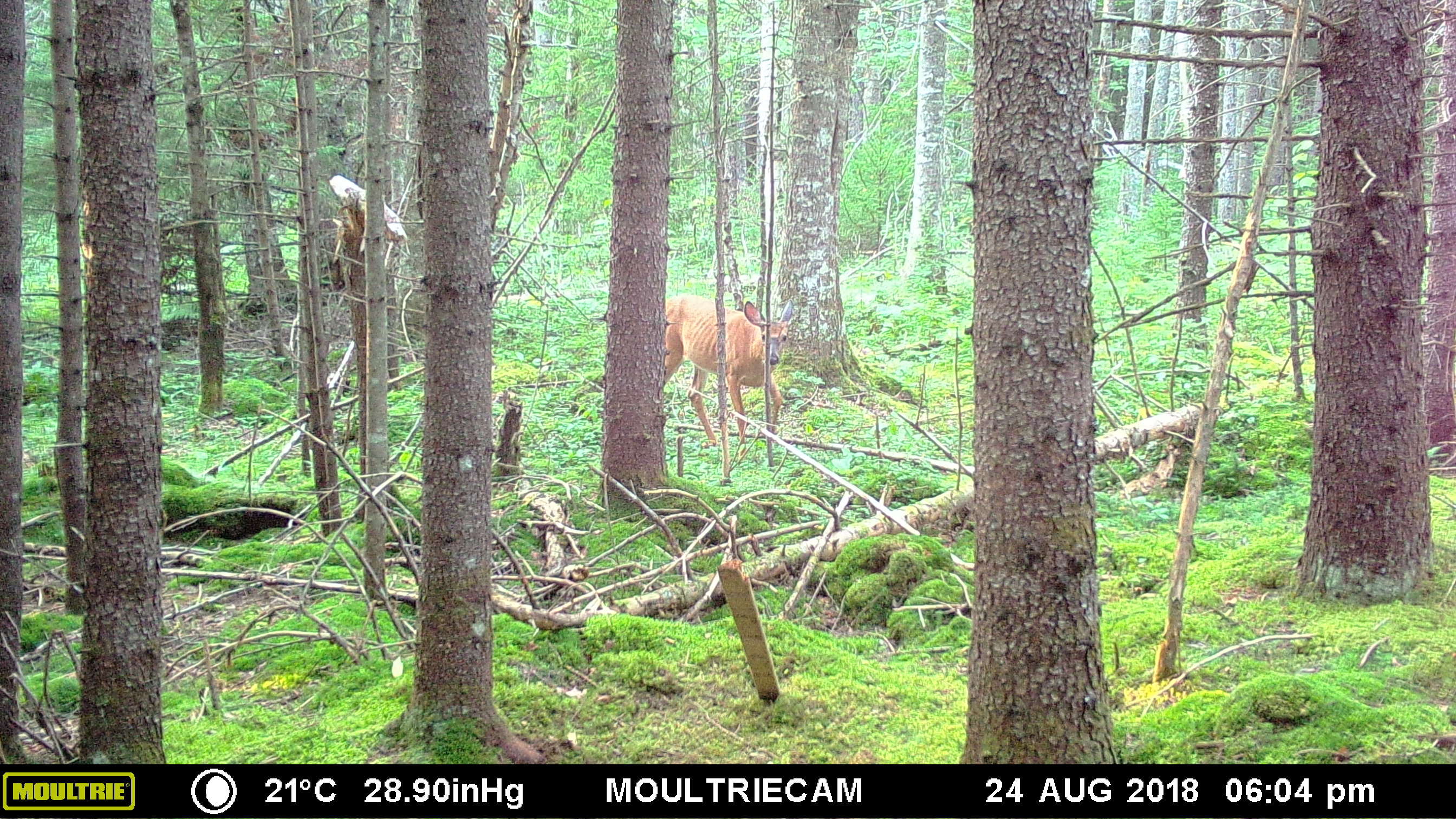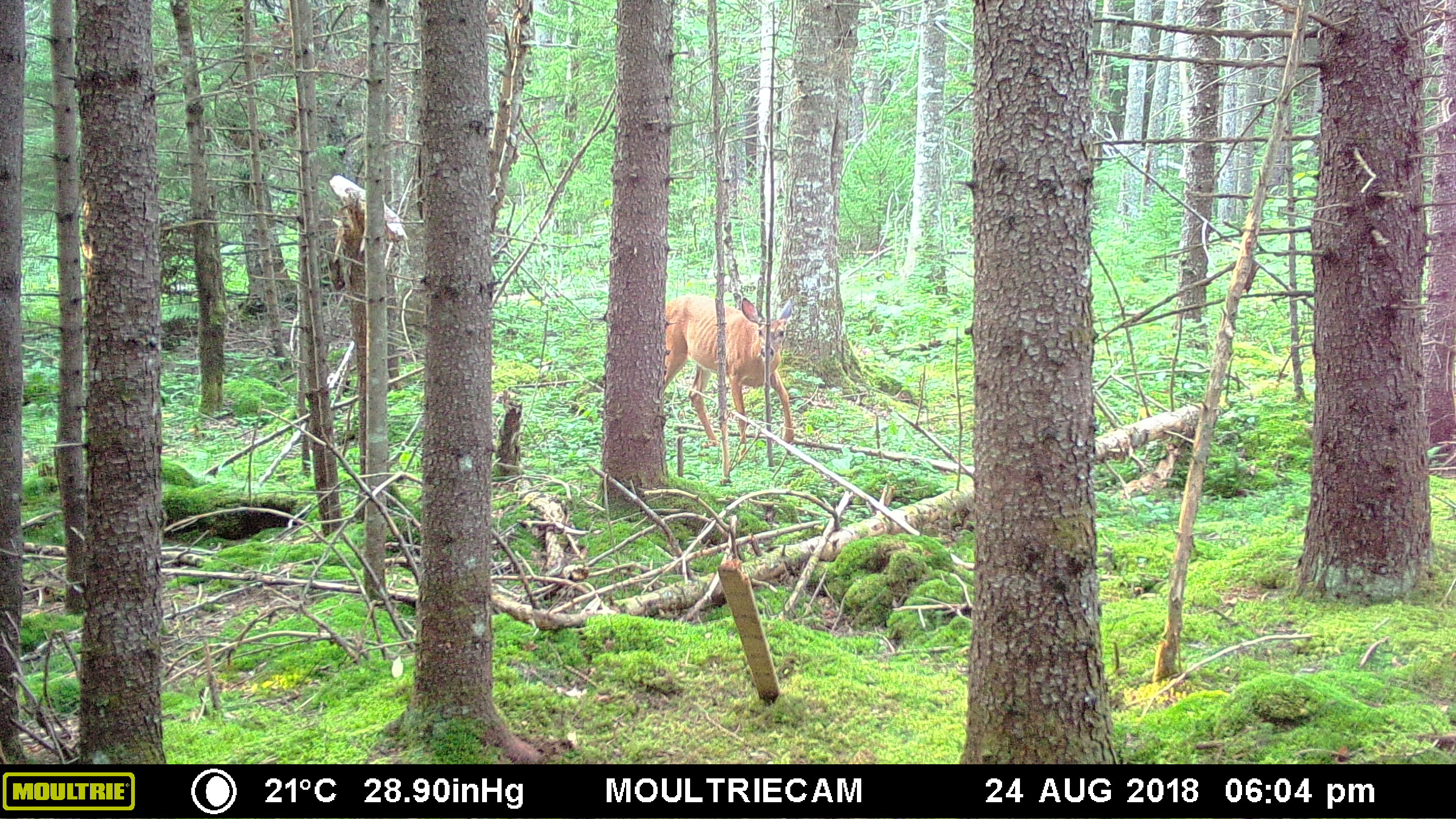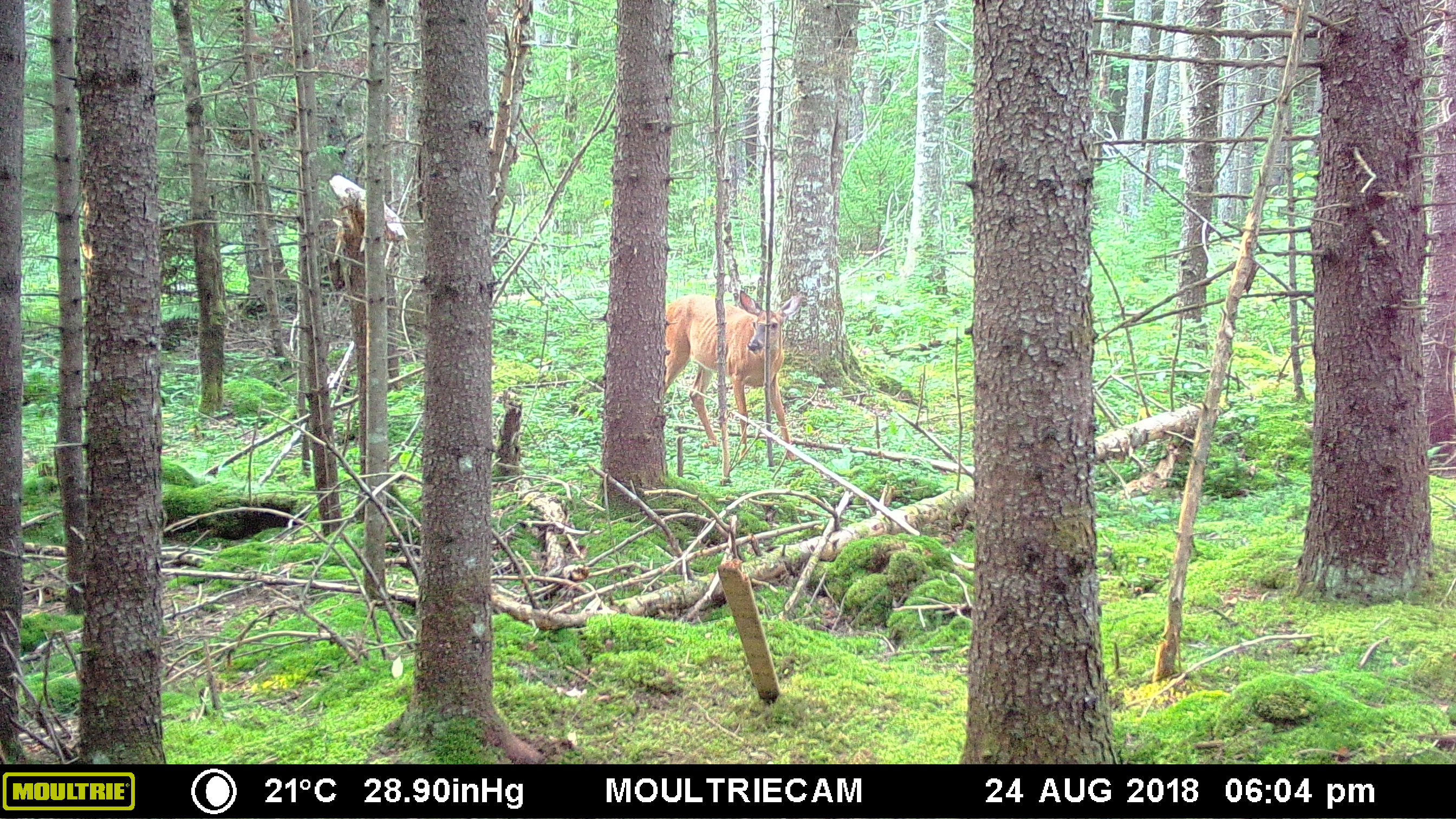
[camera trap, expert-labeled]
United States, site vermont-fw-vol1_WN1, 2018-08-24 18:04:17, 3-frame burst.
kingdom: Animalia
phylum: Chordata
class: Mammalia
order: Artiodactyla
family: Cervidae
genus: Odocoileus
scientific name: Odocoileus virginianus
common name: white-tailed deer